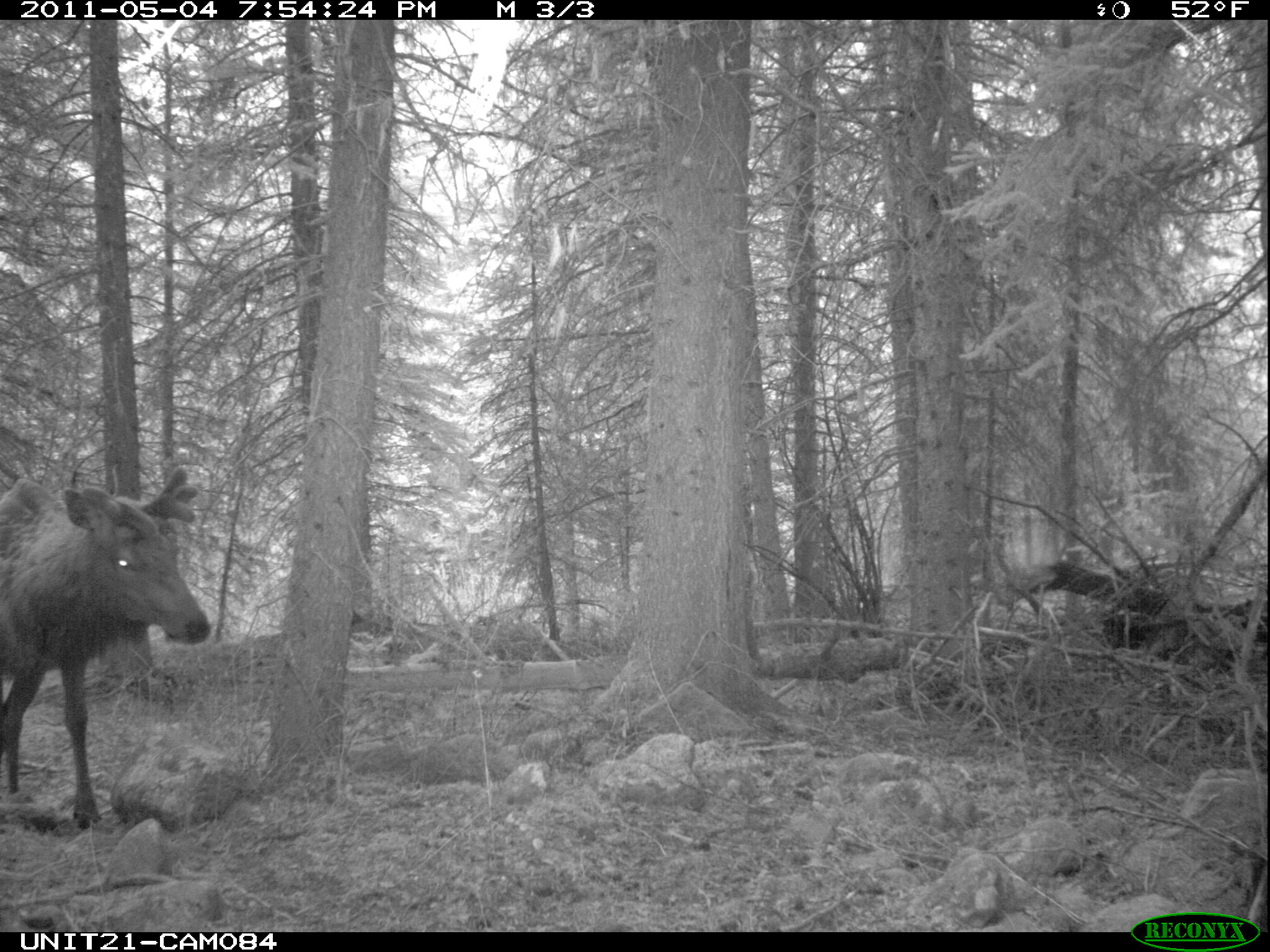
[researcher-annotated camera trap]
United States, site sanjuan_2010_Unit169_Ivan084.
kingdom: Animalia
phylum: Chordata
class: Mammalia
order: Artiodactyla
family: Cervidae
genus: Cervus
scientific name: Cervus elaphus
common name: red deer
Cervus elaphus (red deer).